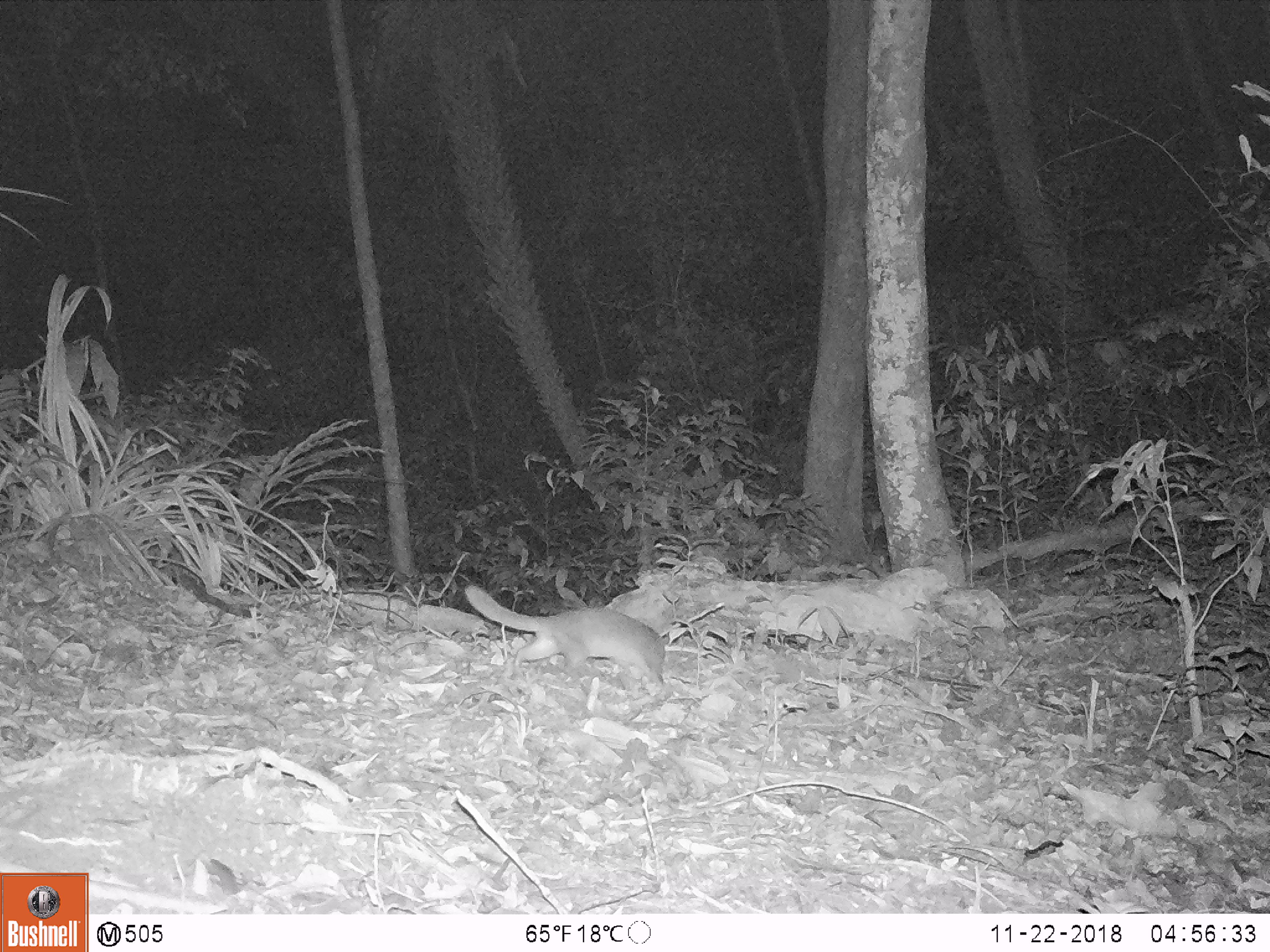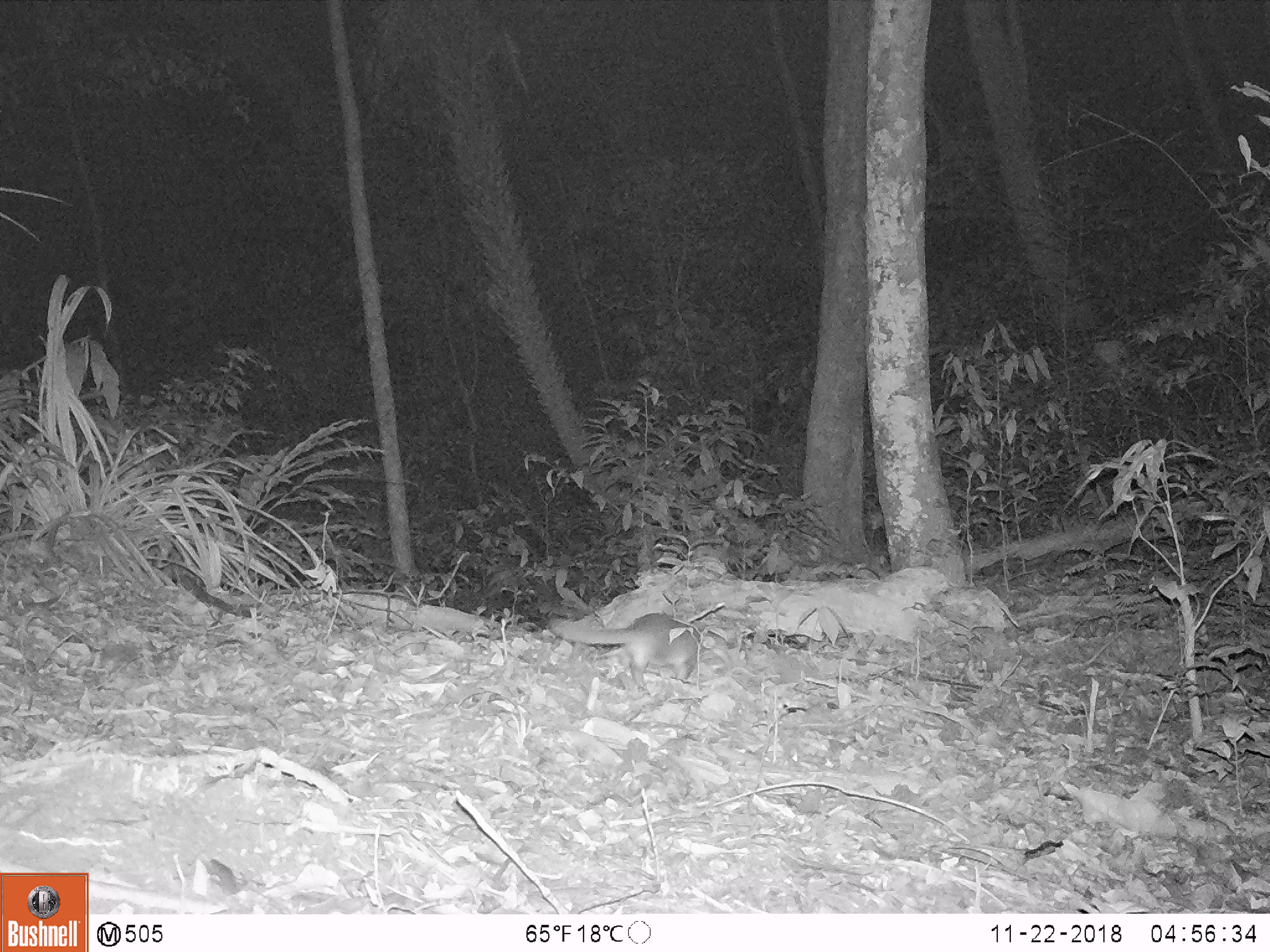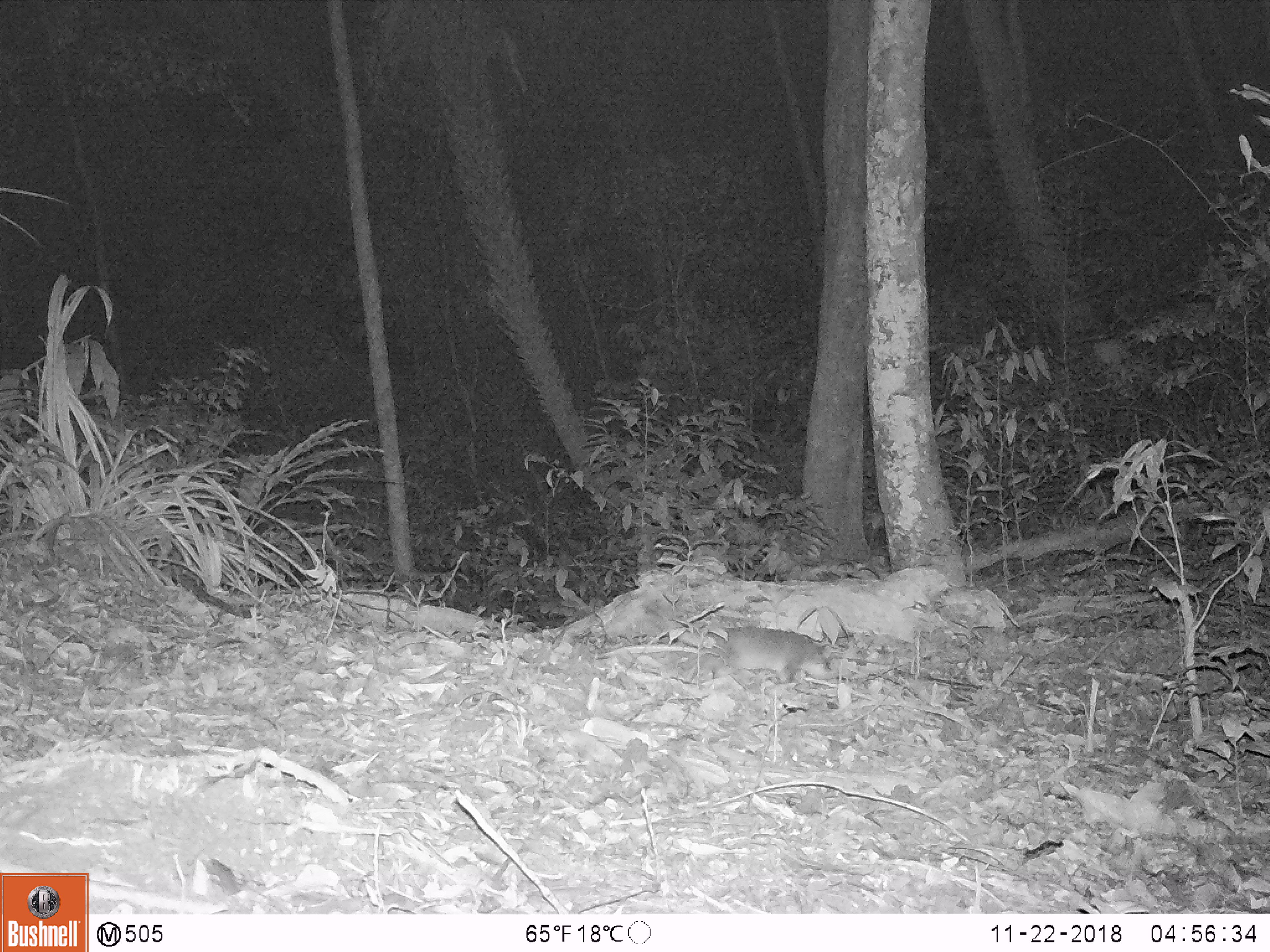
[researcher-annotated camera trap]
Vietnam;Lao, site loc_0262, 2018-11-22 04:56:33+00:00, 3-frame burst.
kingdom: Animalia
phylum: Chordata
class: Mammalia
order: Carnivora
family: Mustelidae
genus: Melogale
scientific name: Melogale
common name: ferret badger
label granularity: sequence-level